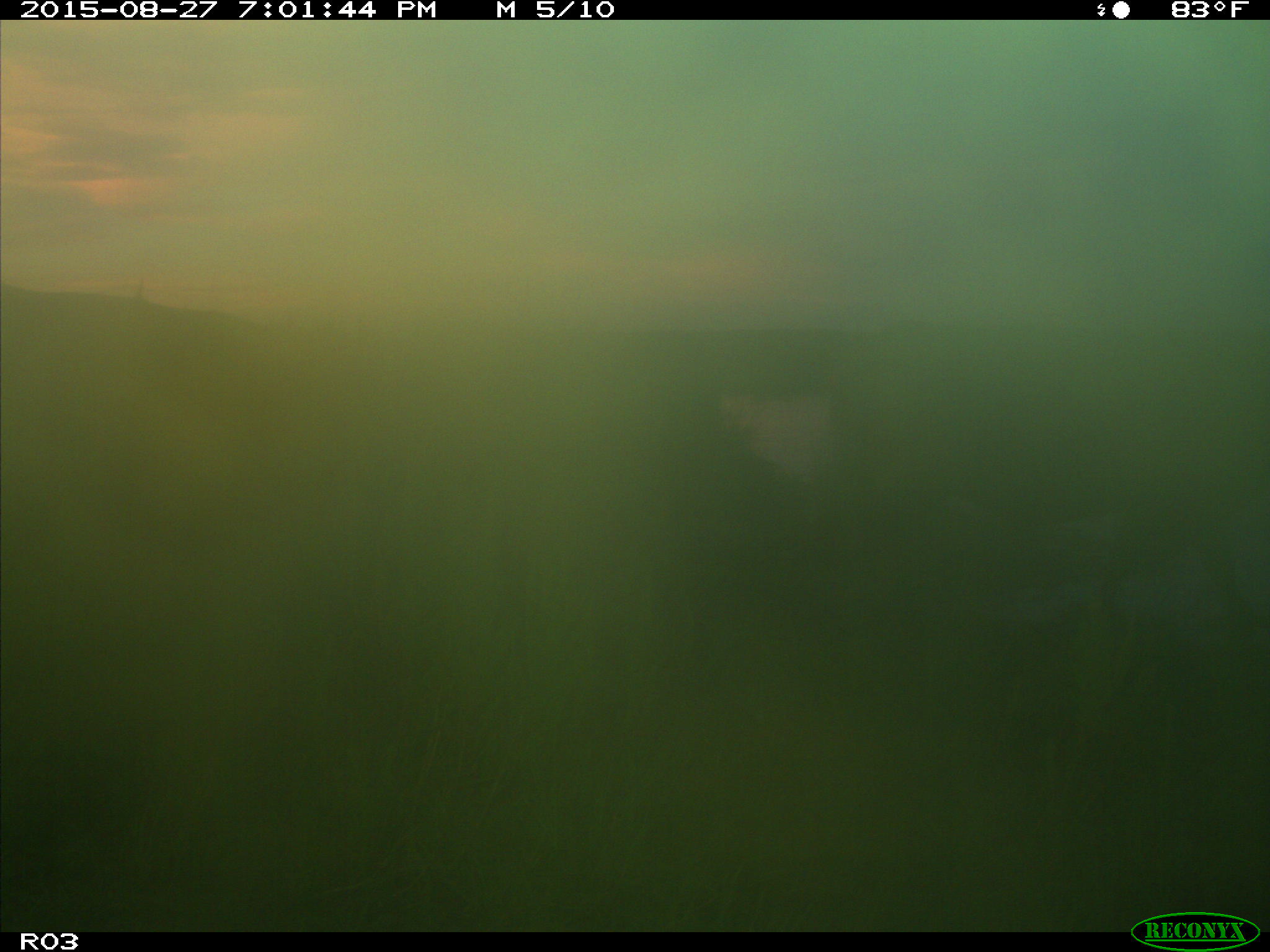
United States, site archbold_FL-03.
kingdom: Animalia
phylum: Chordata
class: Mammalia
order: Artiodactyla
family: Bovidae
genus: Bos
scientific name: Bos taurus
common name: domestic cow